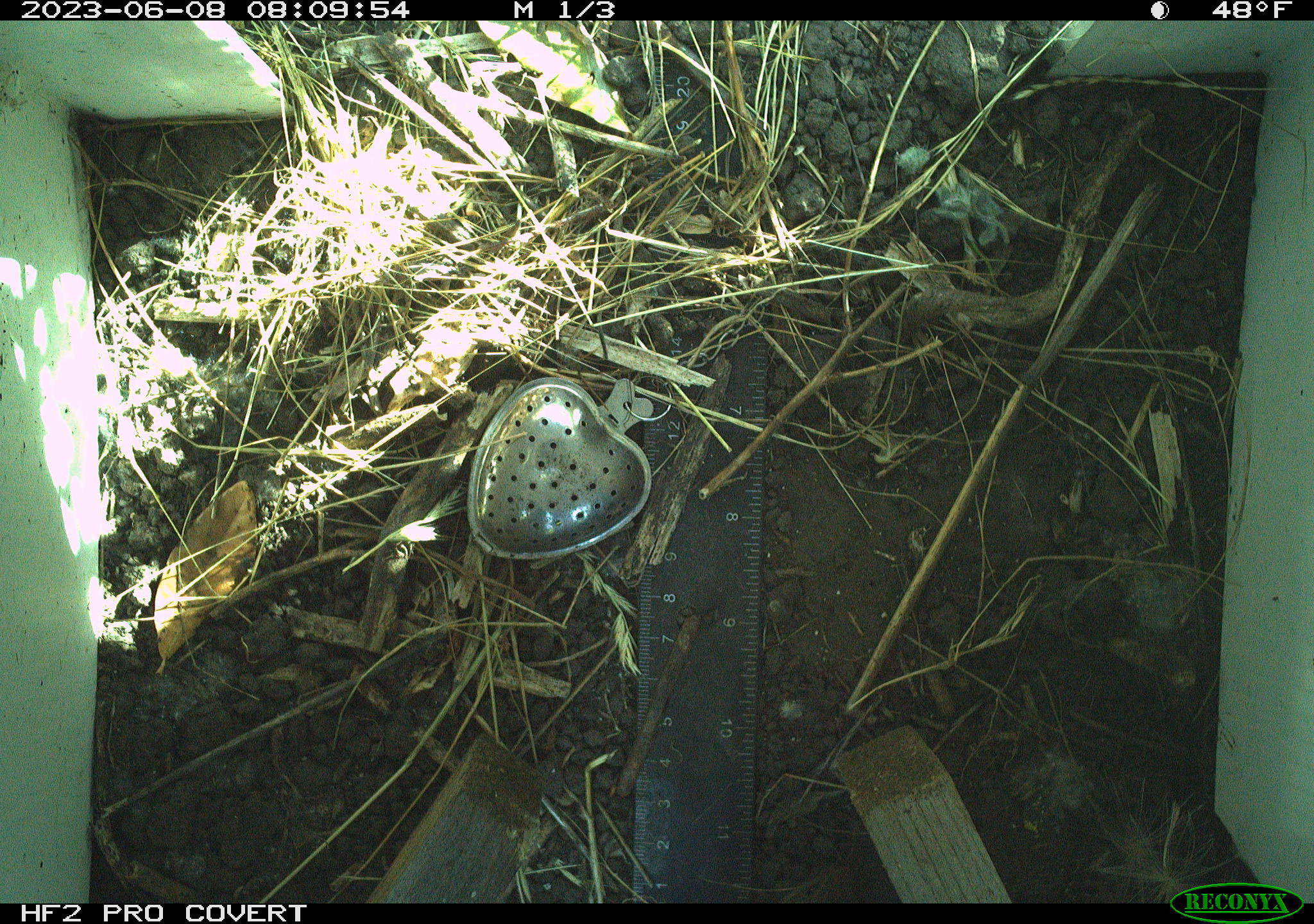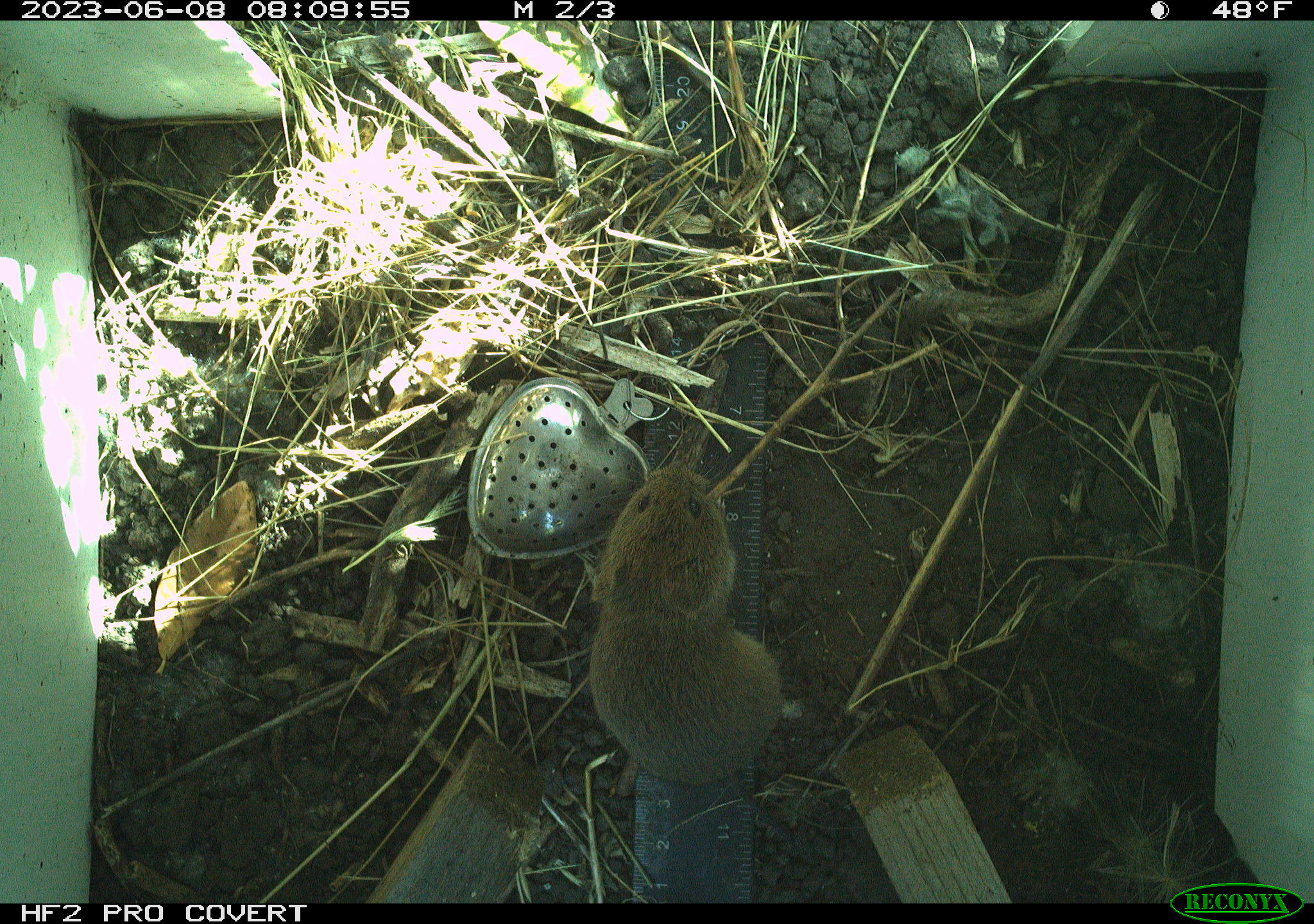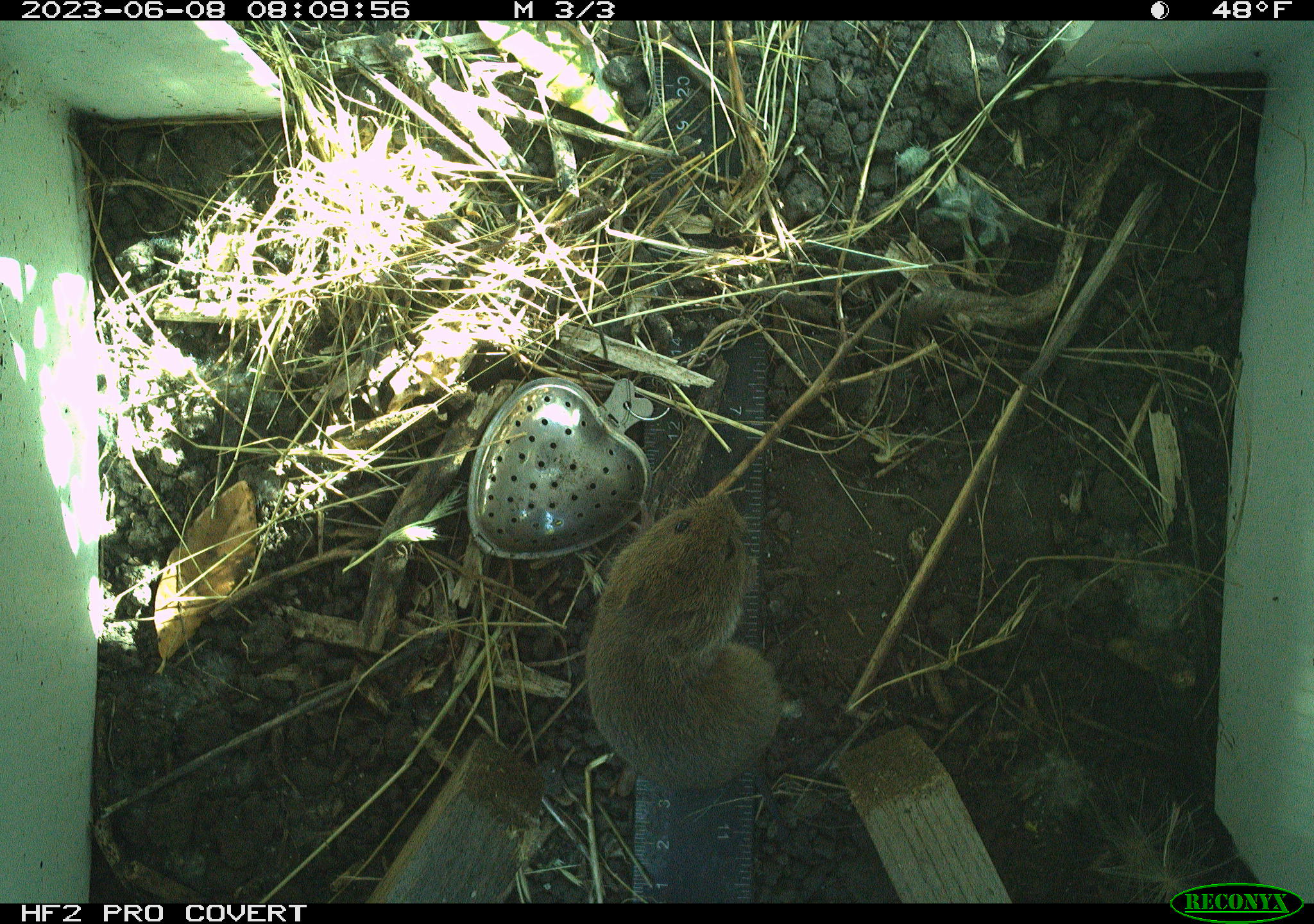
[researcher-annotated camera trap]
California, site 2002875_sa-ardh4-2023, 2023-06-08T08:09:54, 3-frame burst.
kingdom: Animalia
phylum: Chordata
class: Mammalia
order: Rodentia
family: Cricetidae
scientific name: Arvicolinae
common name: voles, lemmings, and muskrats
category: arvicolinae subfamily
Arvicolinae subfamily (voles, lemmings, and muskrats) (Arvicolinae).